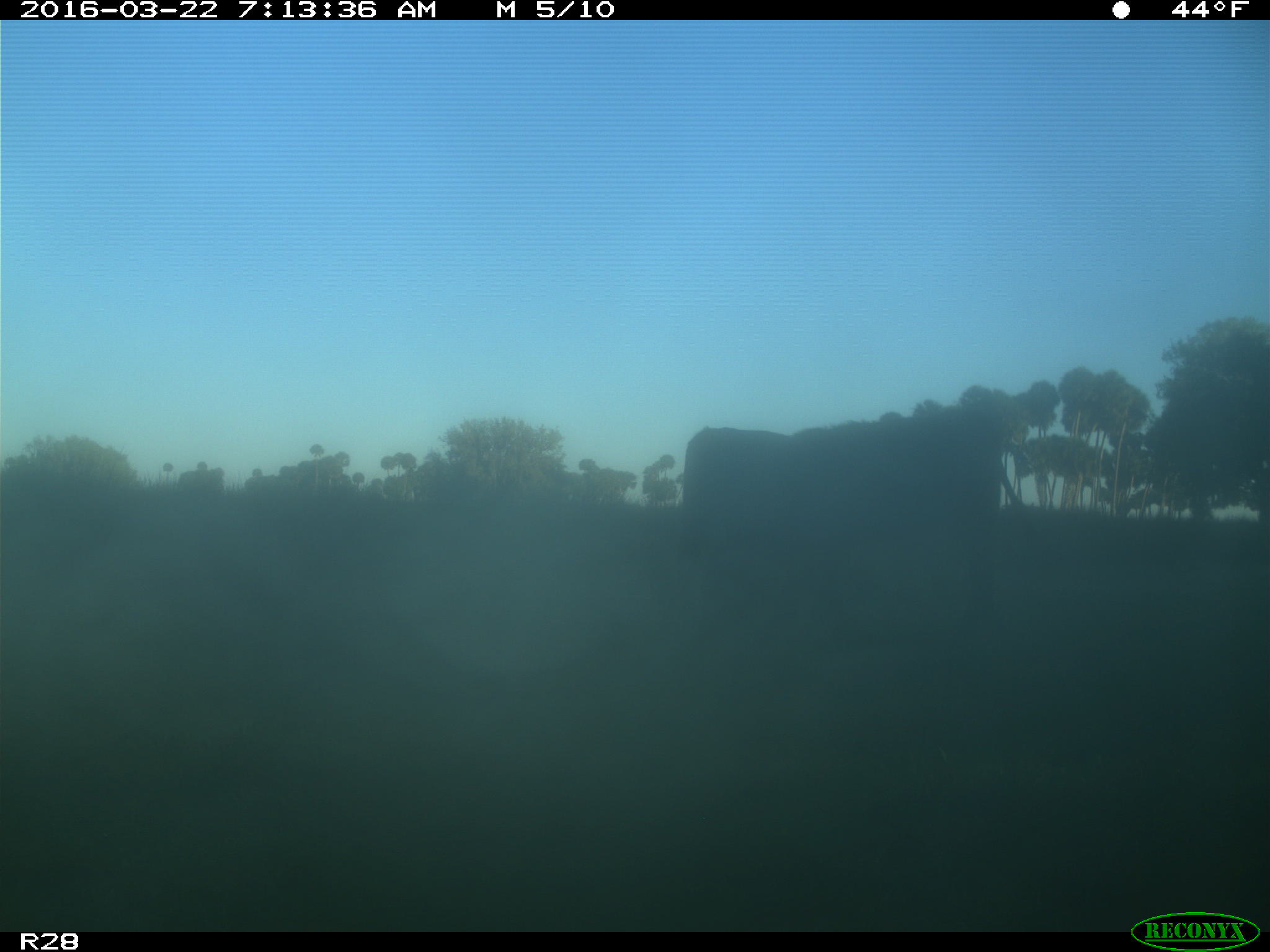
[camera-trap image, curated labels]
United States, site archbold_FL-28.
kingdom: Animalia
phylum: Chordata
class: Mammalia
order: Artiodactyla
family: Bovidae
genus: Bos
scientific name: Bos taurus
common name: domestic cow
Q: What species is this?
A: Bos taurus (domestic cow).